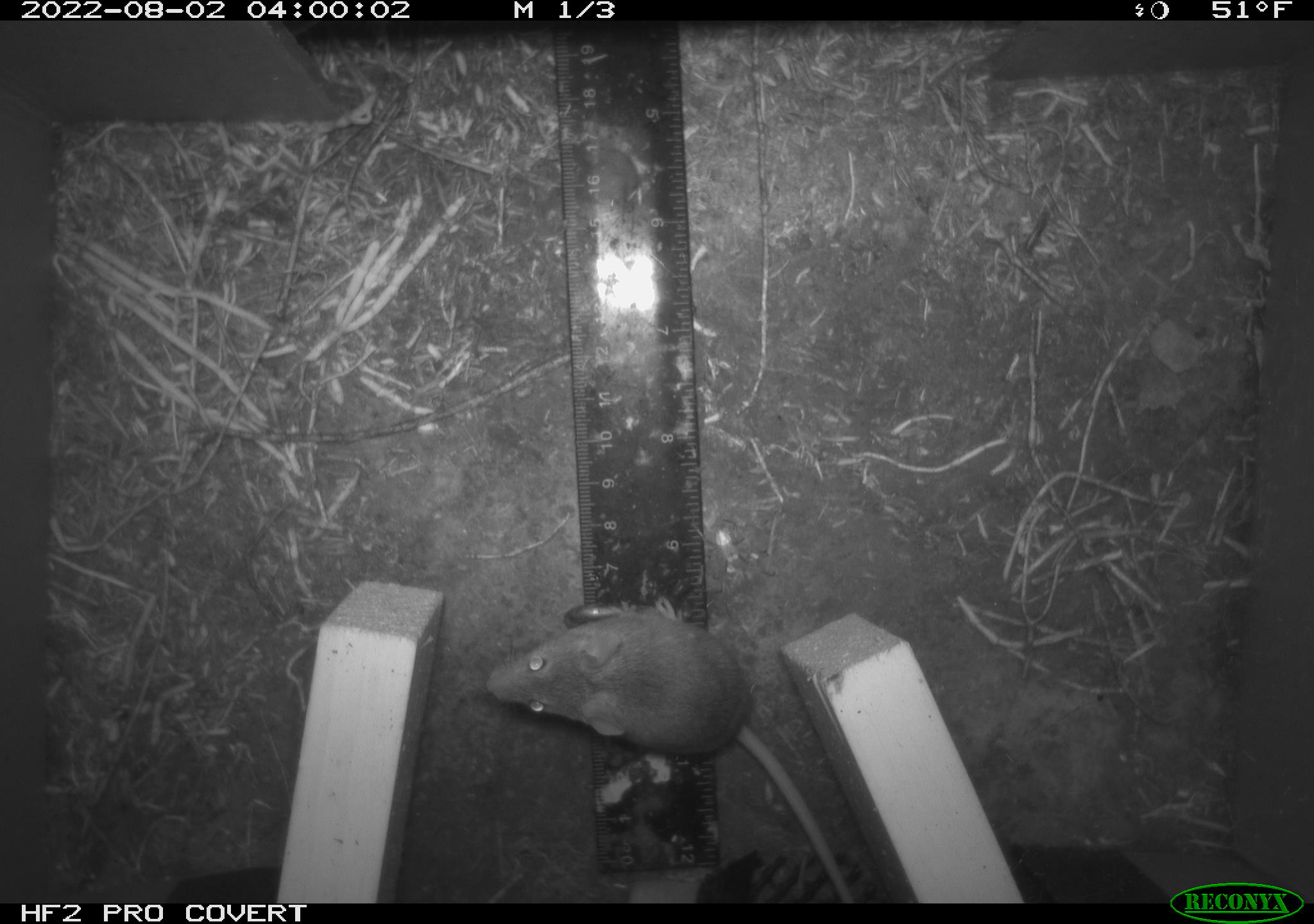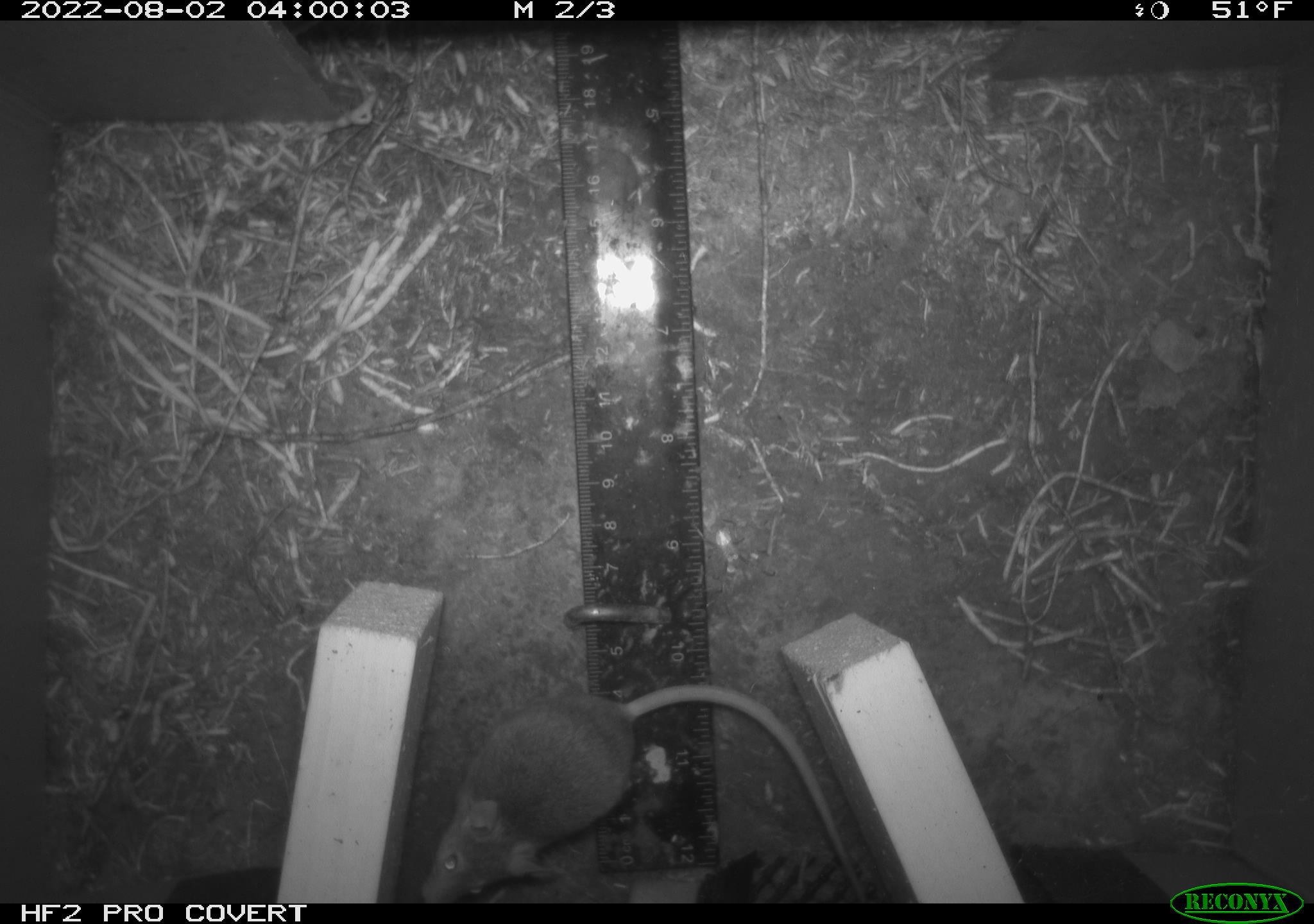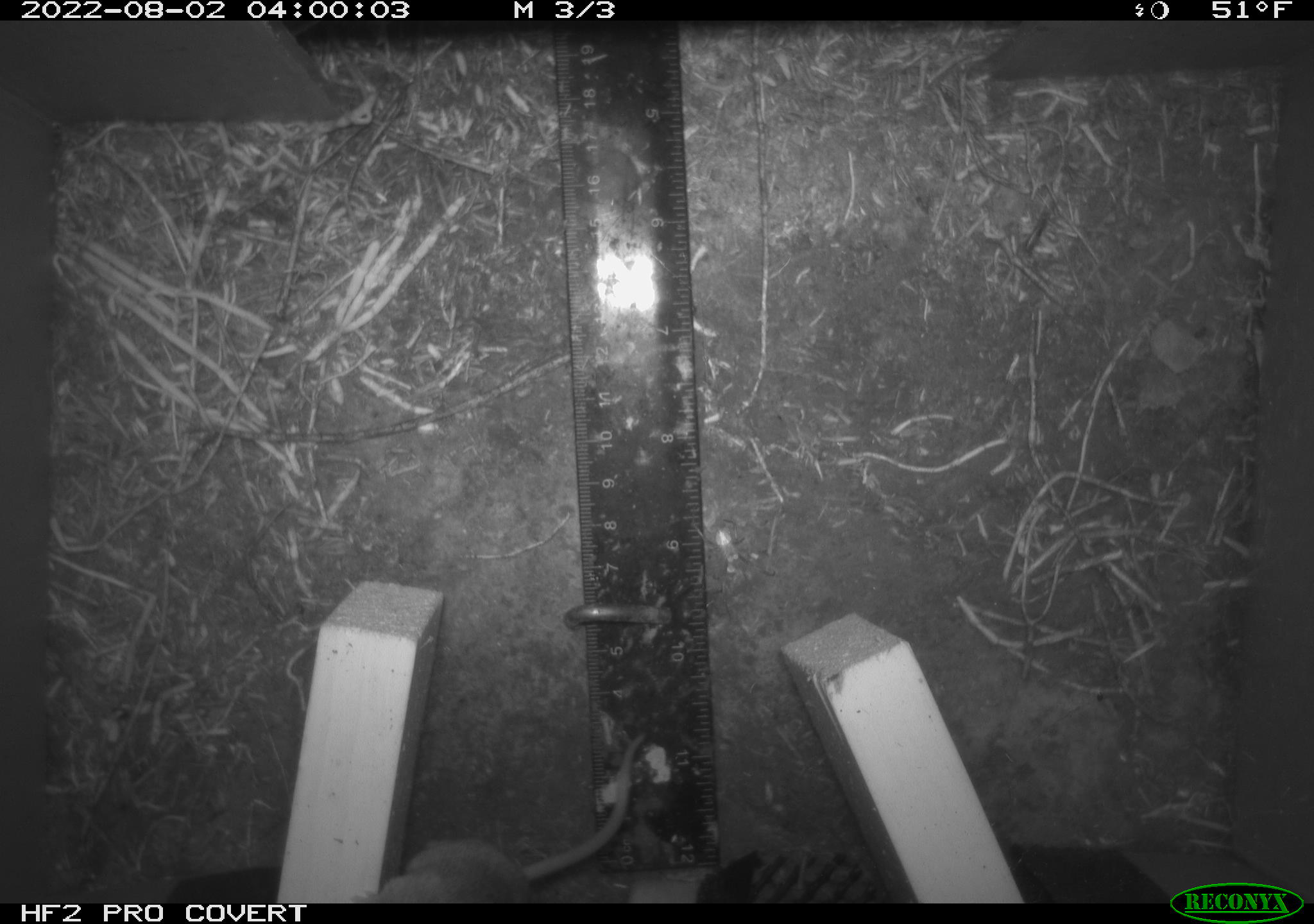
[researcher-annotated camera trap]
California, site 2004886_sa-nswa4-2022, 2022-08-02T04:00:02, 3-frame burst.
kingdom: Animalia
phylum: Chordata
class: Mammalia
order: Rodentia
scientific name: Rodentia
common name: rodent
Rodent (Rodentia).